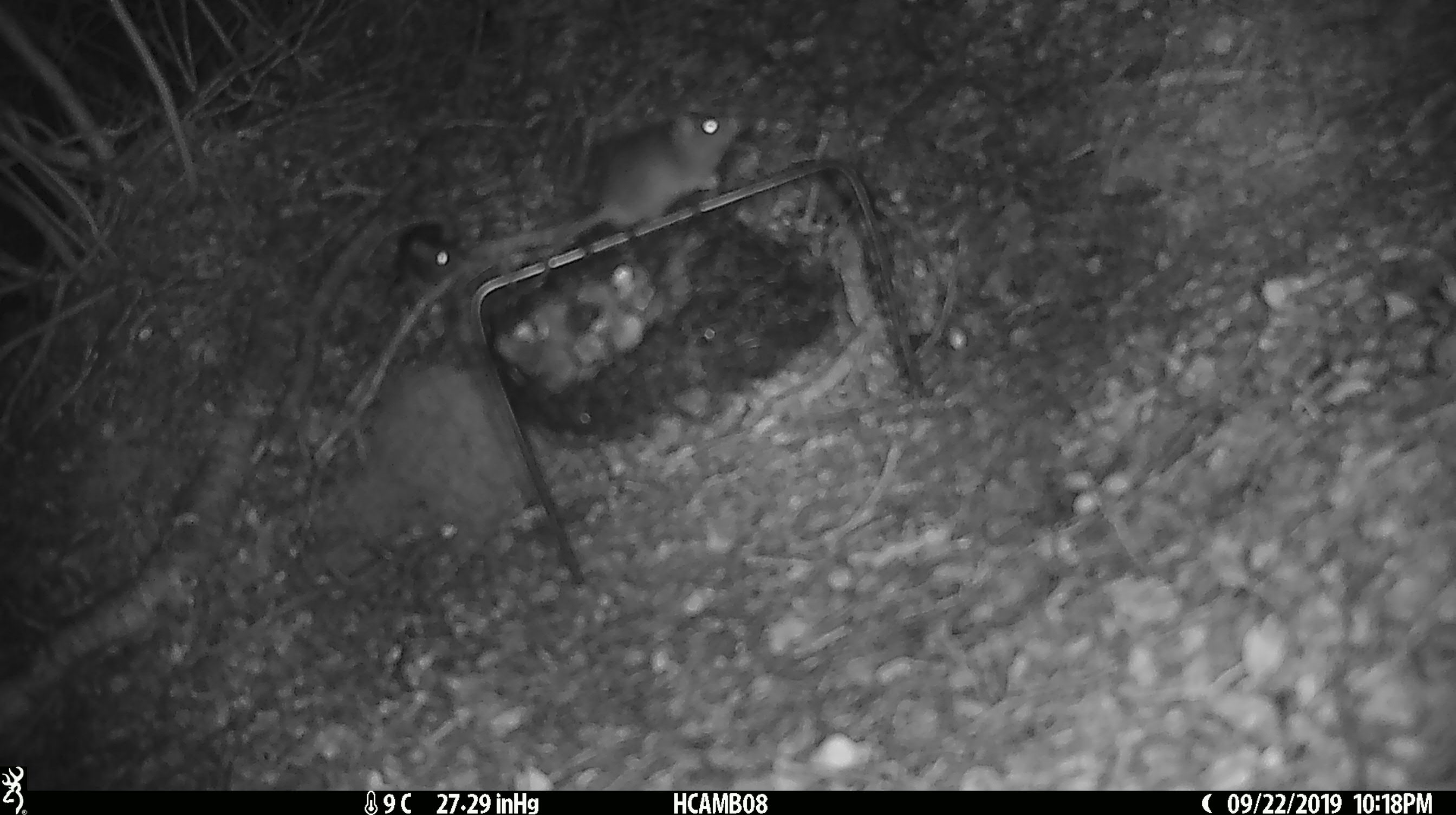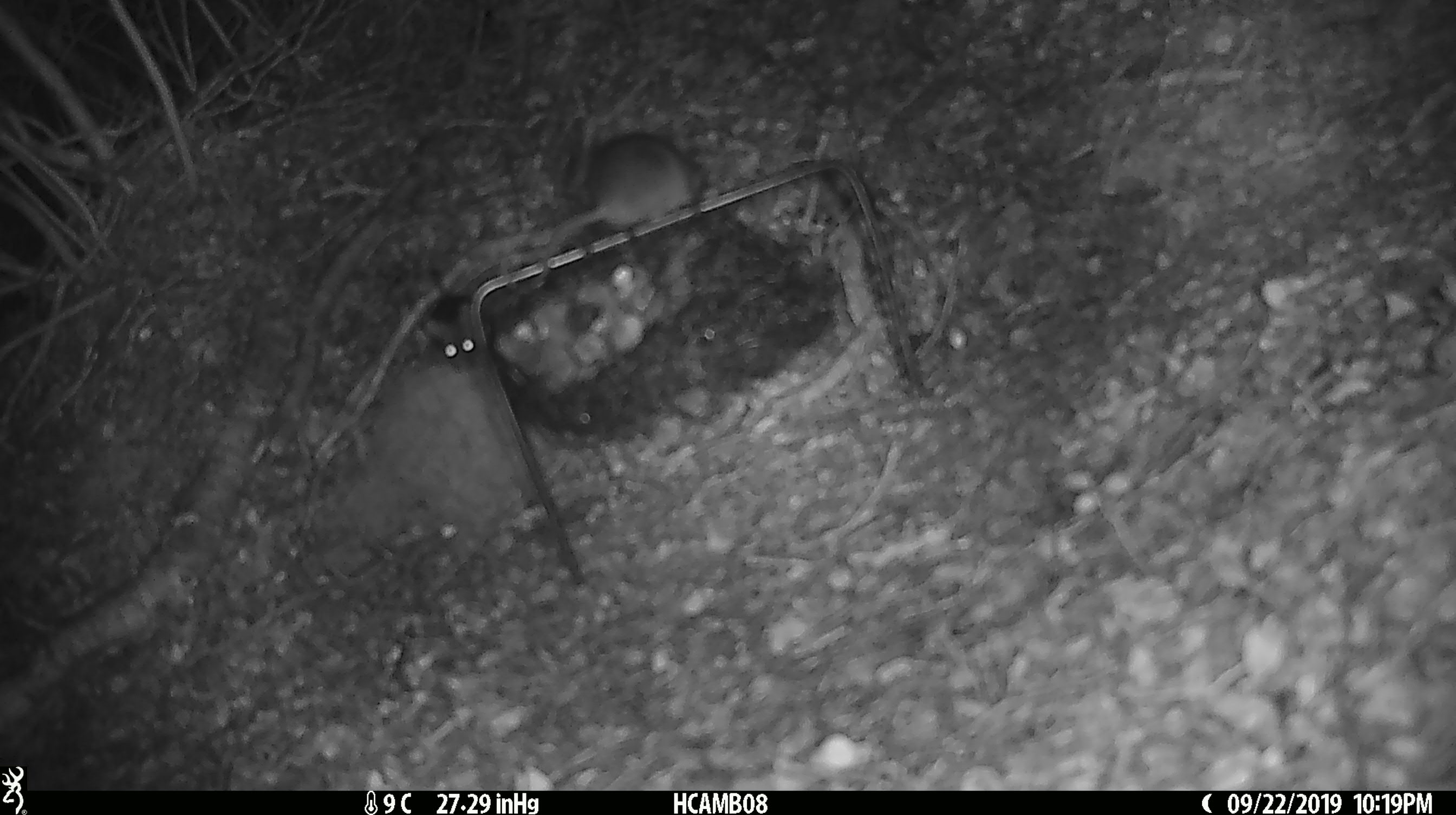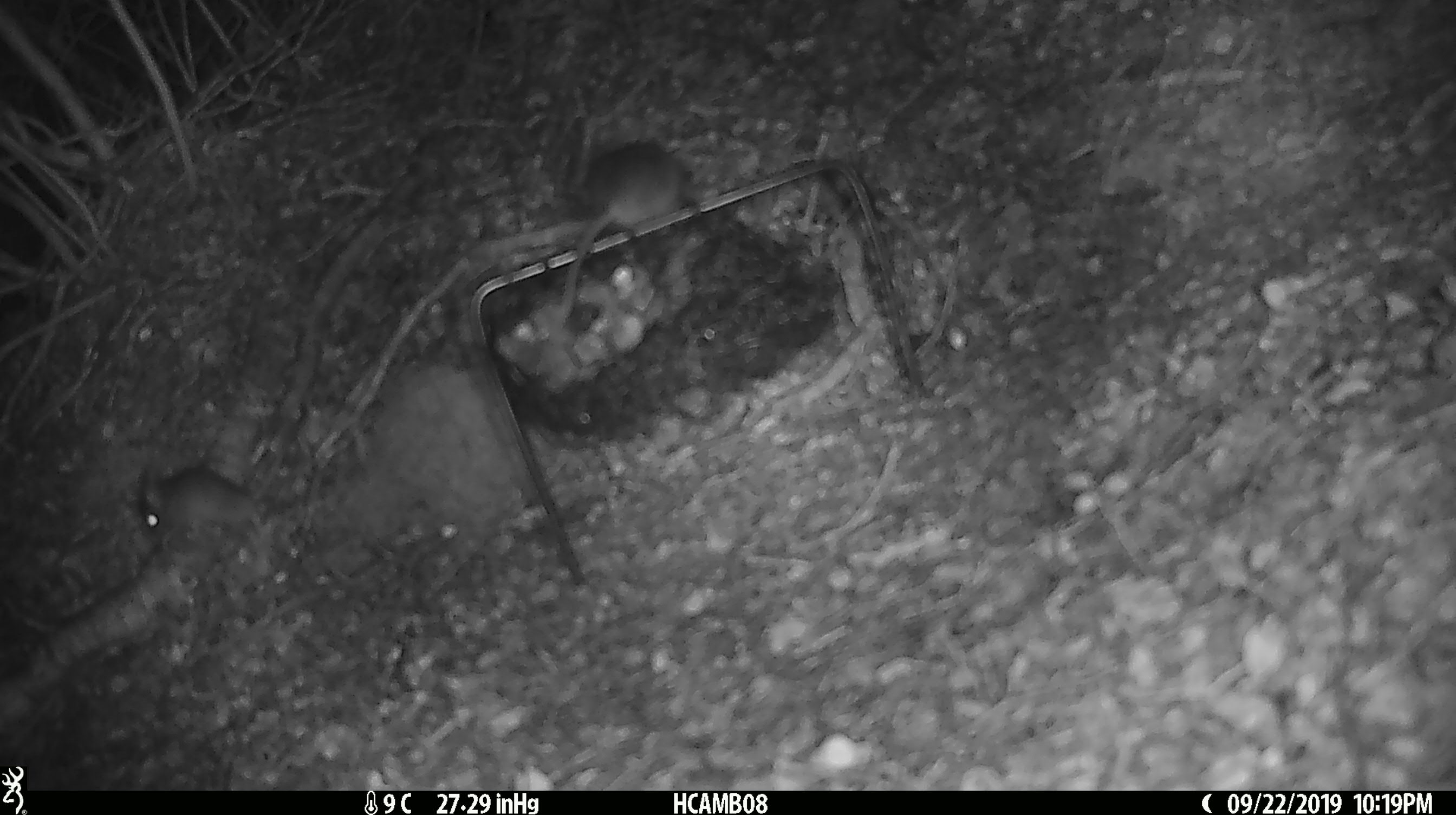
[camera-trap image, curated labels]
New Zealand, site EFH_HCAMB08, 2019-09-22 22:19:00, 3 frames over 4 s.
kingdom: Animalia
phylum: Chordata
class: Mammalia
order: Rodentia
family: Muridae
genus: Mus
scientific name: Mus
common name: mouse